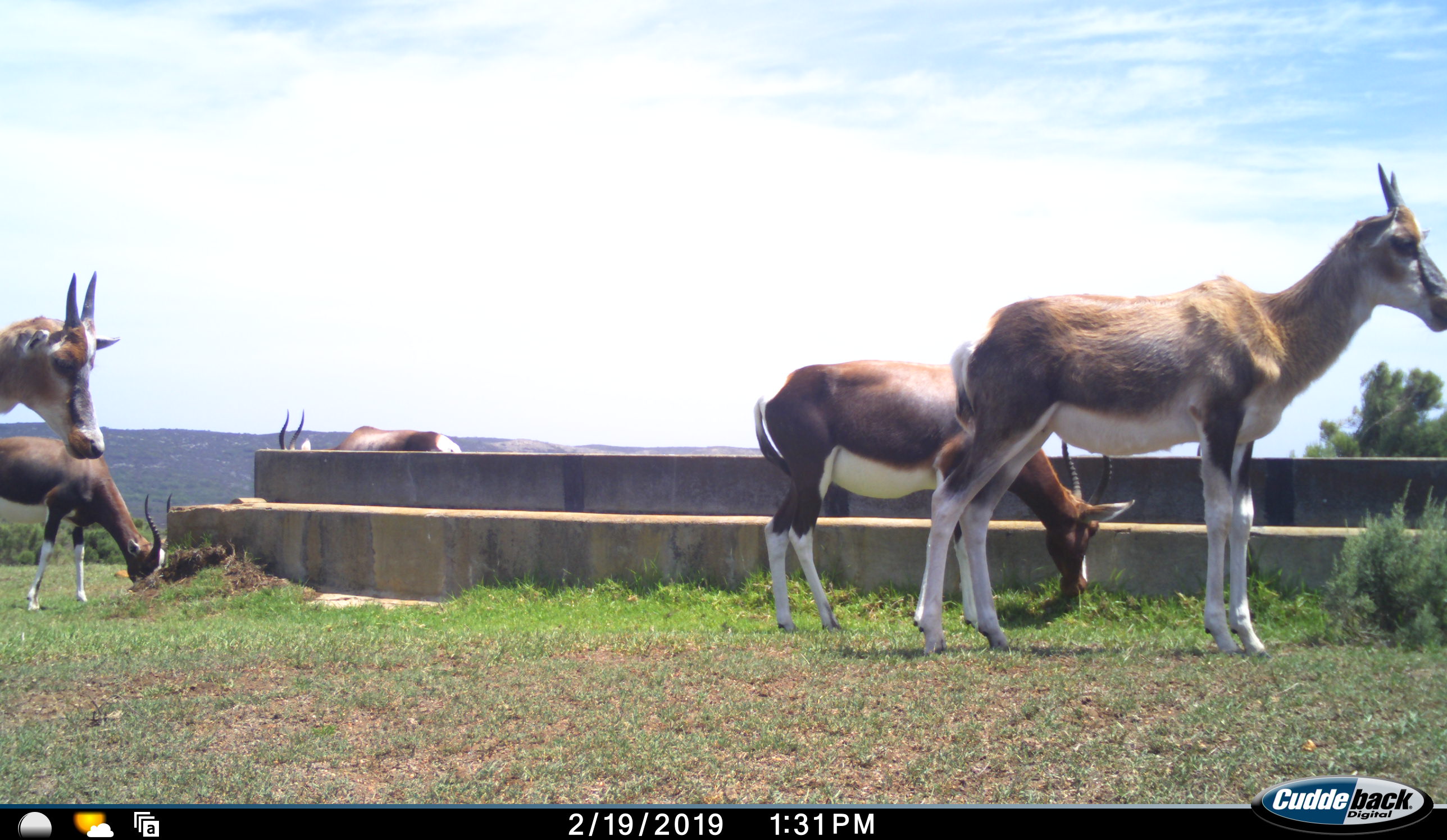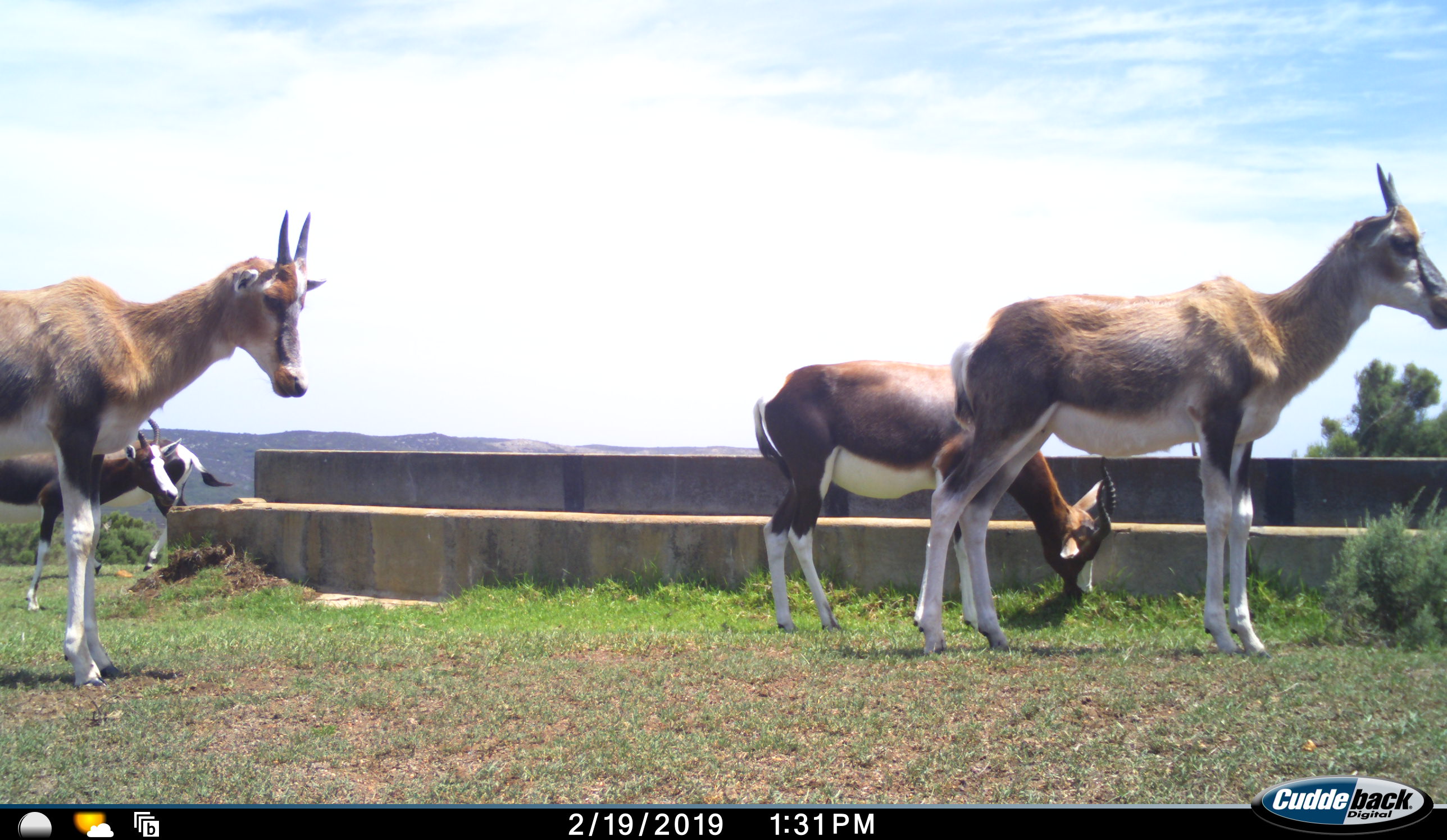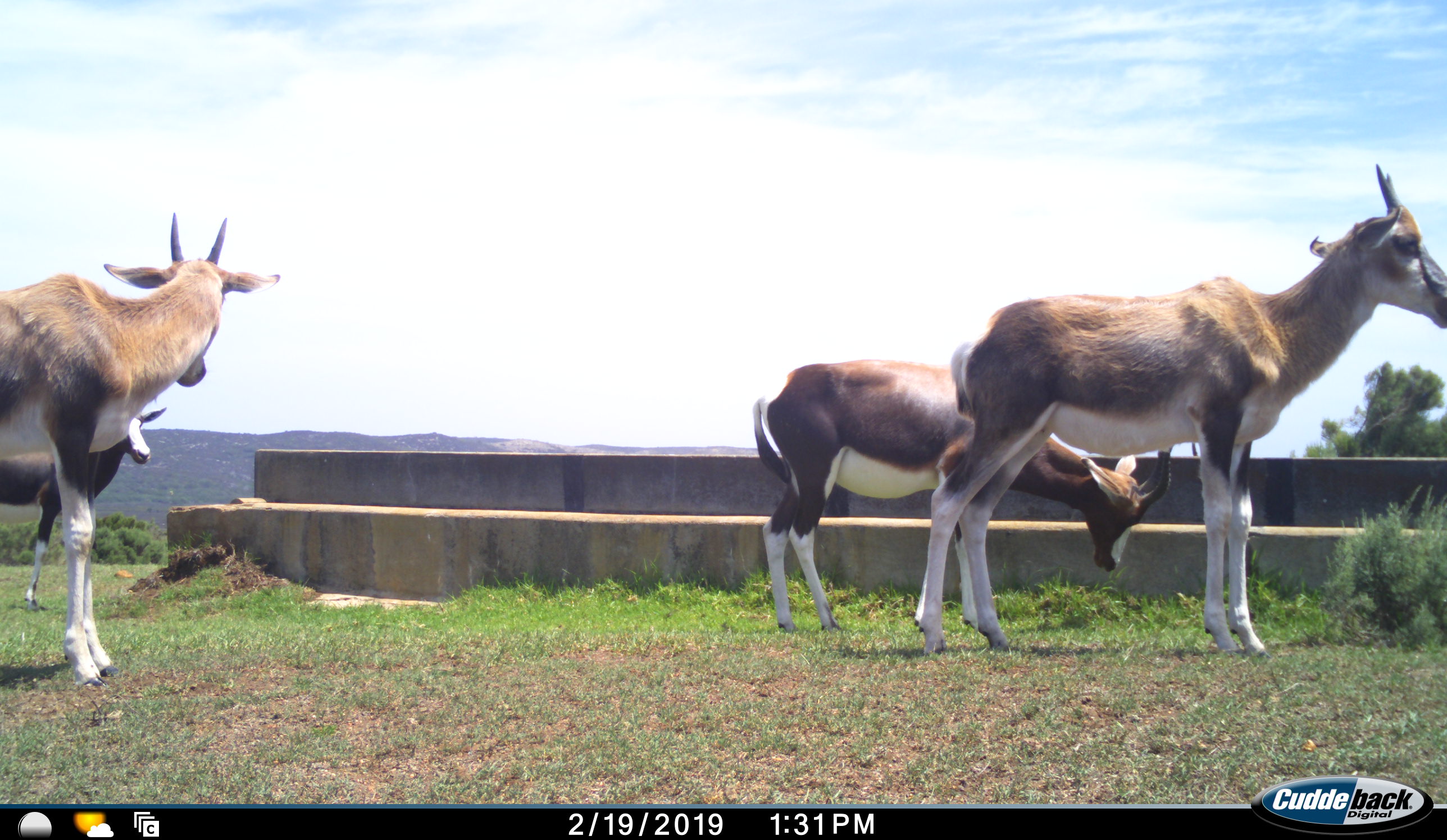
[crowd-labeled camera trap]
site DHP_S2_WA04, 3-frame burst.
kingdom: Animalia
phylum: Chordata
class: Mammalia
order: Artiodactyla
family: Bovidae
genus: Damaliscus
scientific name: Damaliscus pygargus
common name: bontebok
Bontebok (Damaliscus pygargus), count 5. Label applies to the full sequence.